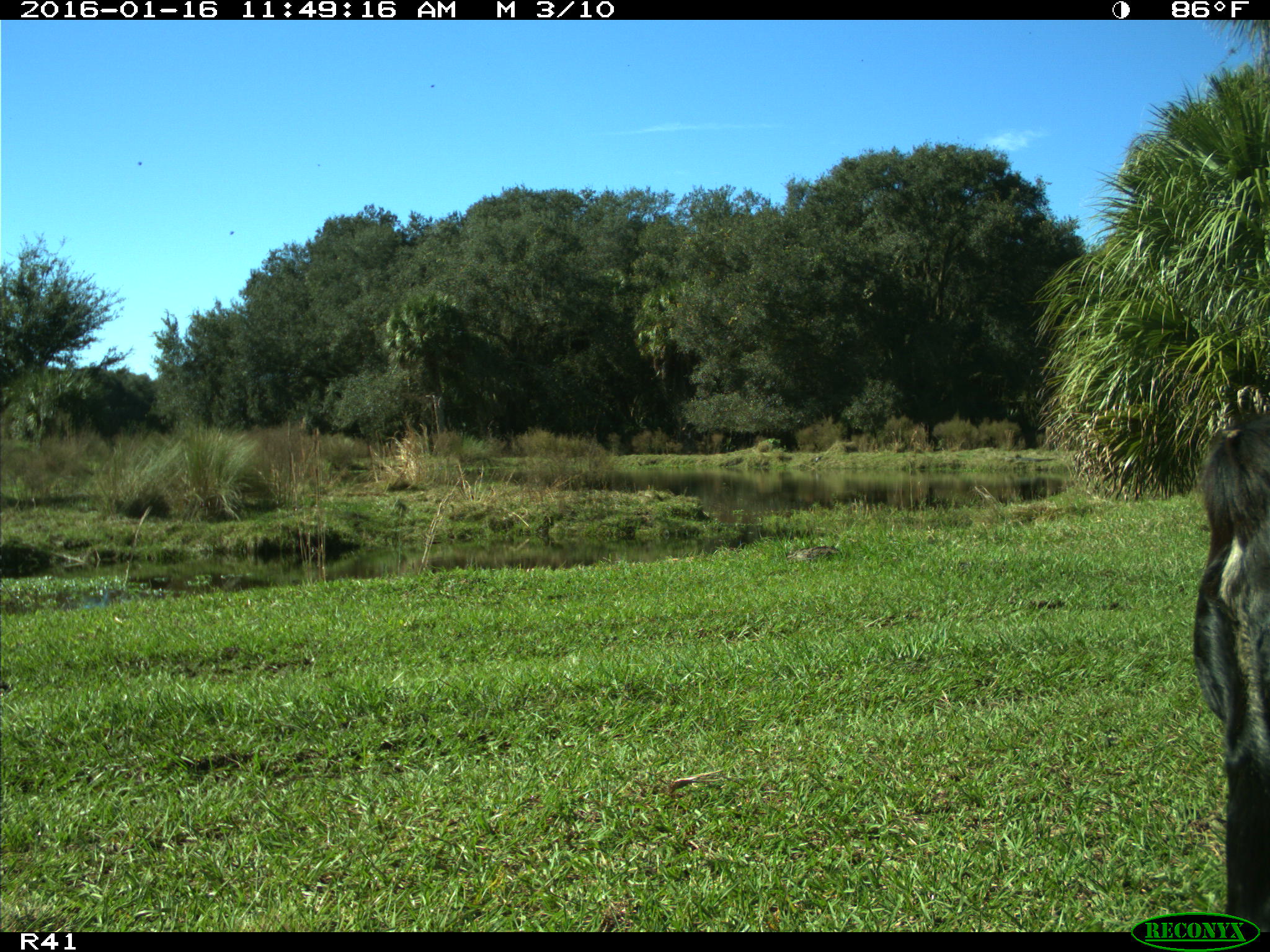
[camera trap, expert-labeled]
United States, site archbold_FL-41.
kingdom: Animalia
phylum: Chordata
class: Mammalia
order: Artiodactyla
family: Bovidae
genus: Bos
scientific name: Bos taurus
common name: domestic cow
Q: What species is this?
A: Bos taurus (domestic cow).